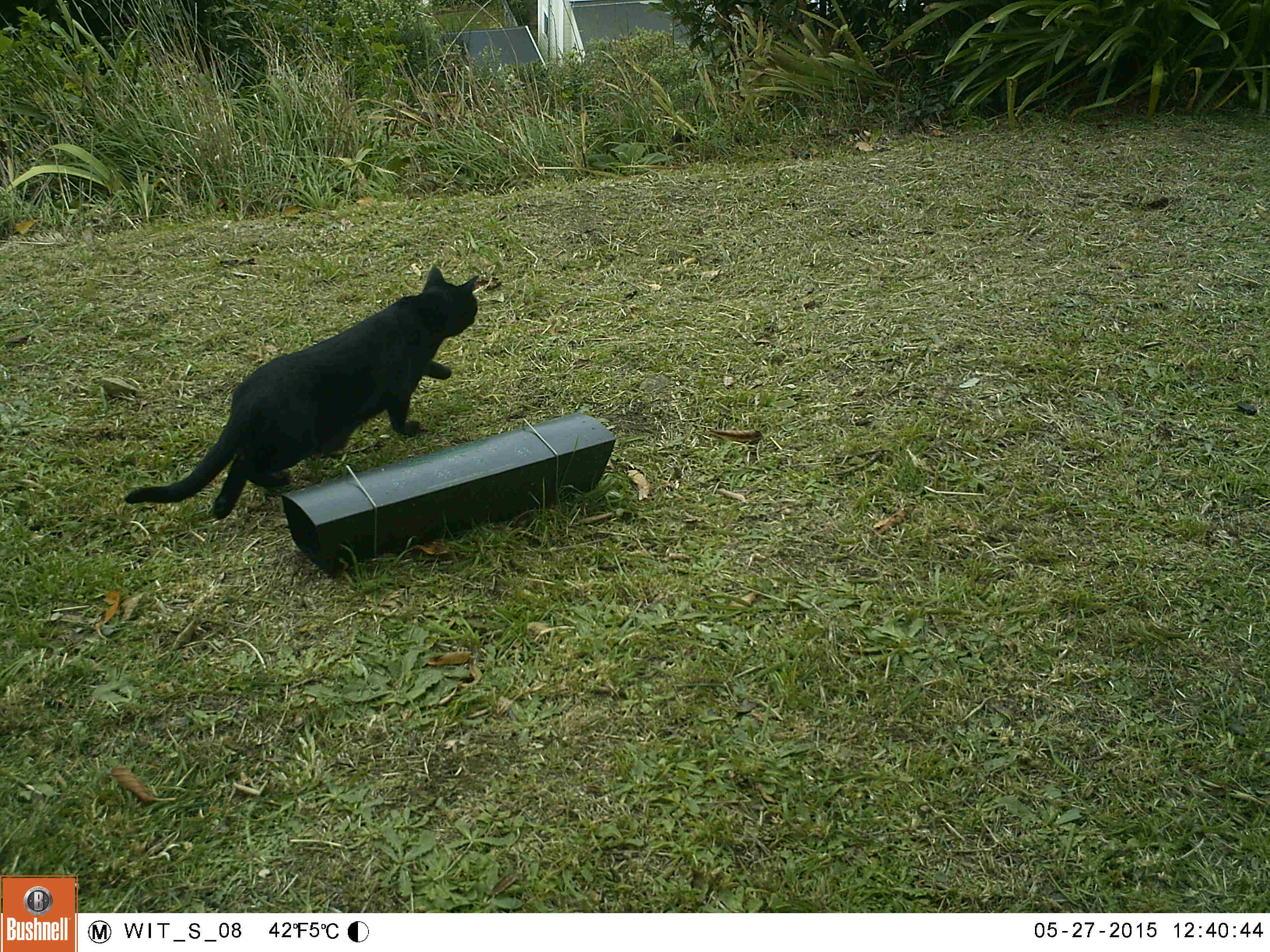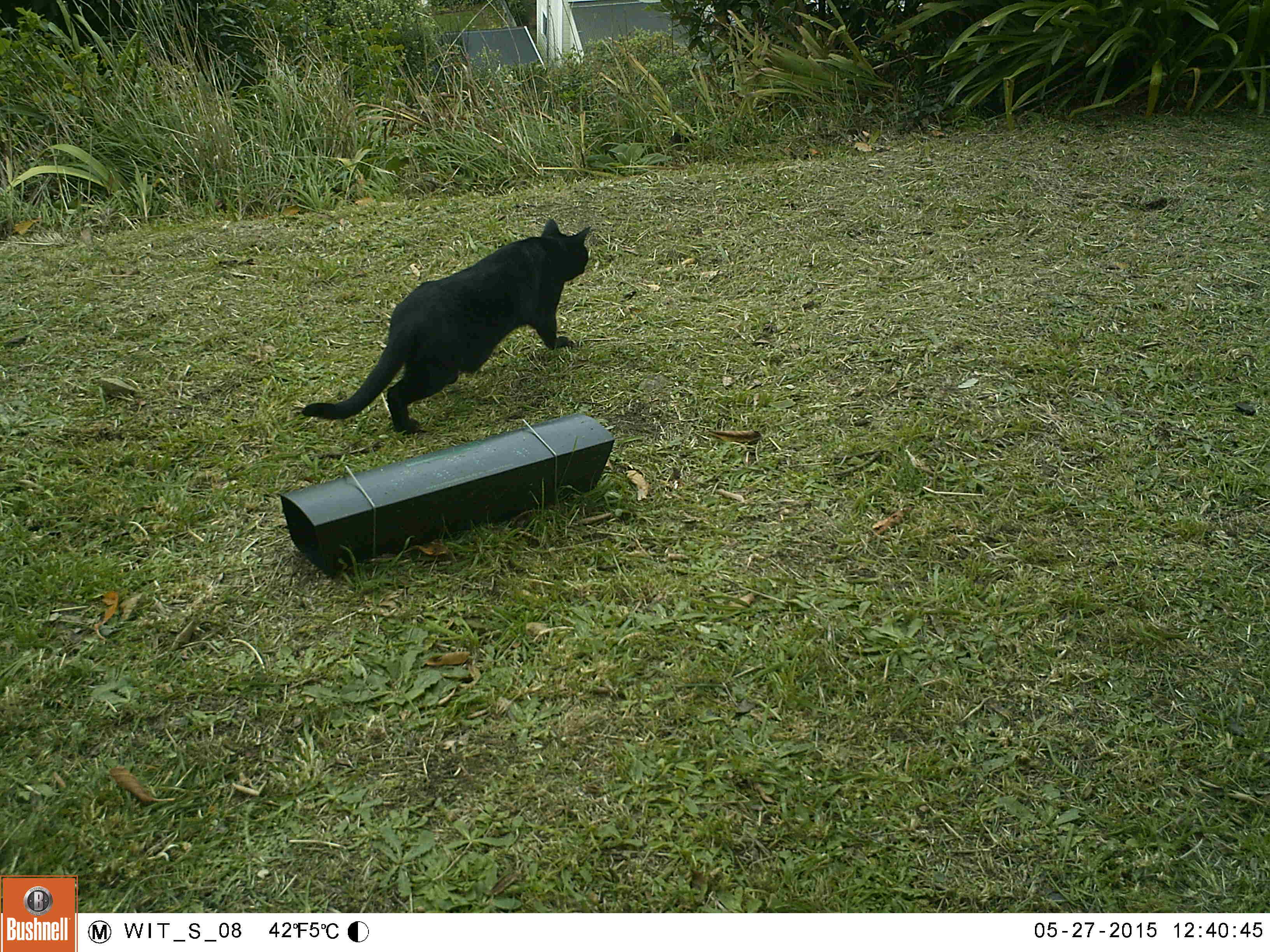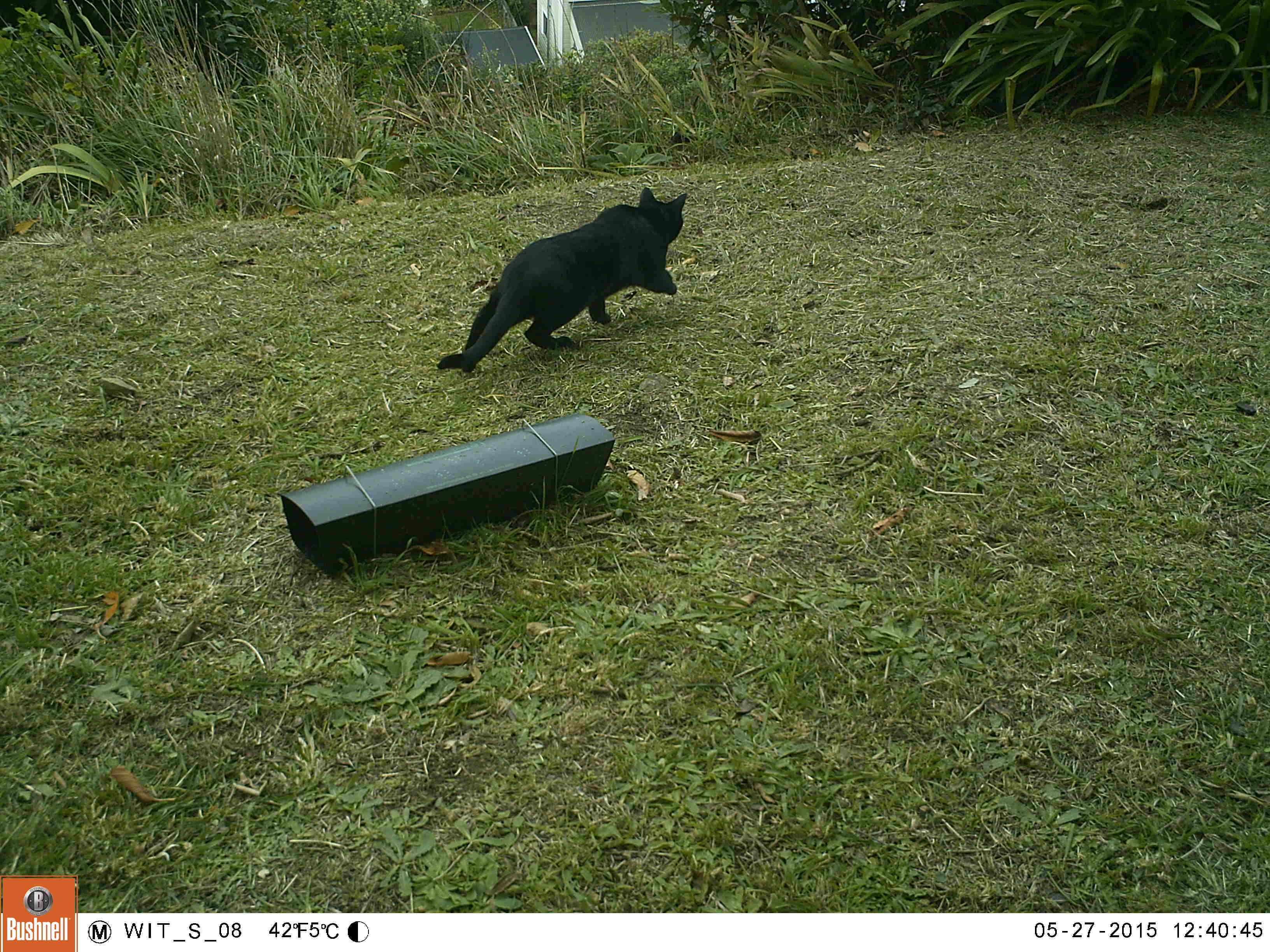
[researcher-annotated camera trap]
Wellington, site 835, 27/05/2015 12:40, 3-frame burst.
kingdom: Animalia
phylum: Chordata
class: Mammalia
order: Carnivora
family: Felidae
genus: Felis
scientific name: Felis catus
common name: cat